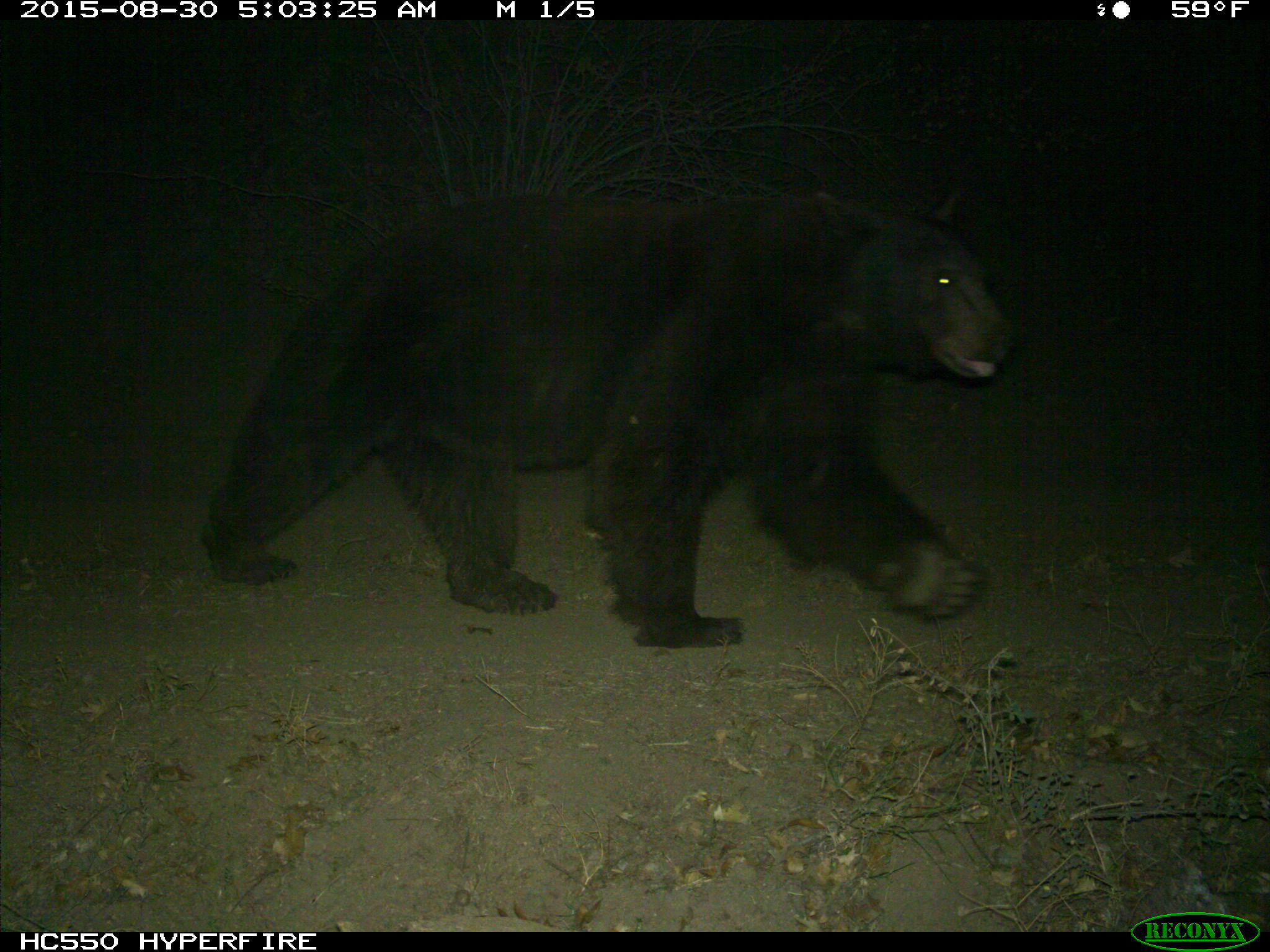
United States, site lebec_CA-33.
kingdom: Animalia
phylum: Chordata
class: Mammalia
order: Carnivora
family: Ursidae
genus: Ursus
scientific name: Ursus americanus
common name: american black bear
Ursus americanus (american black bear).